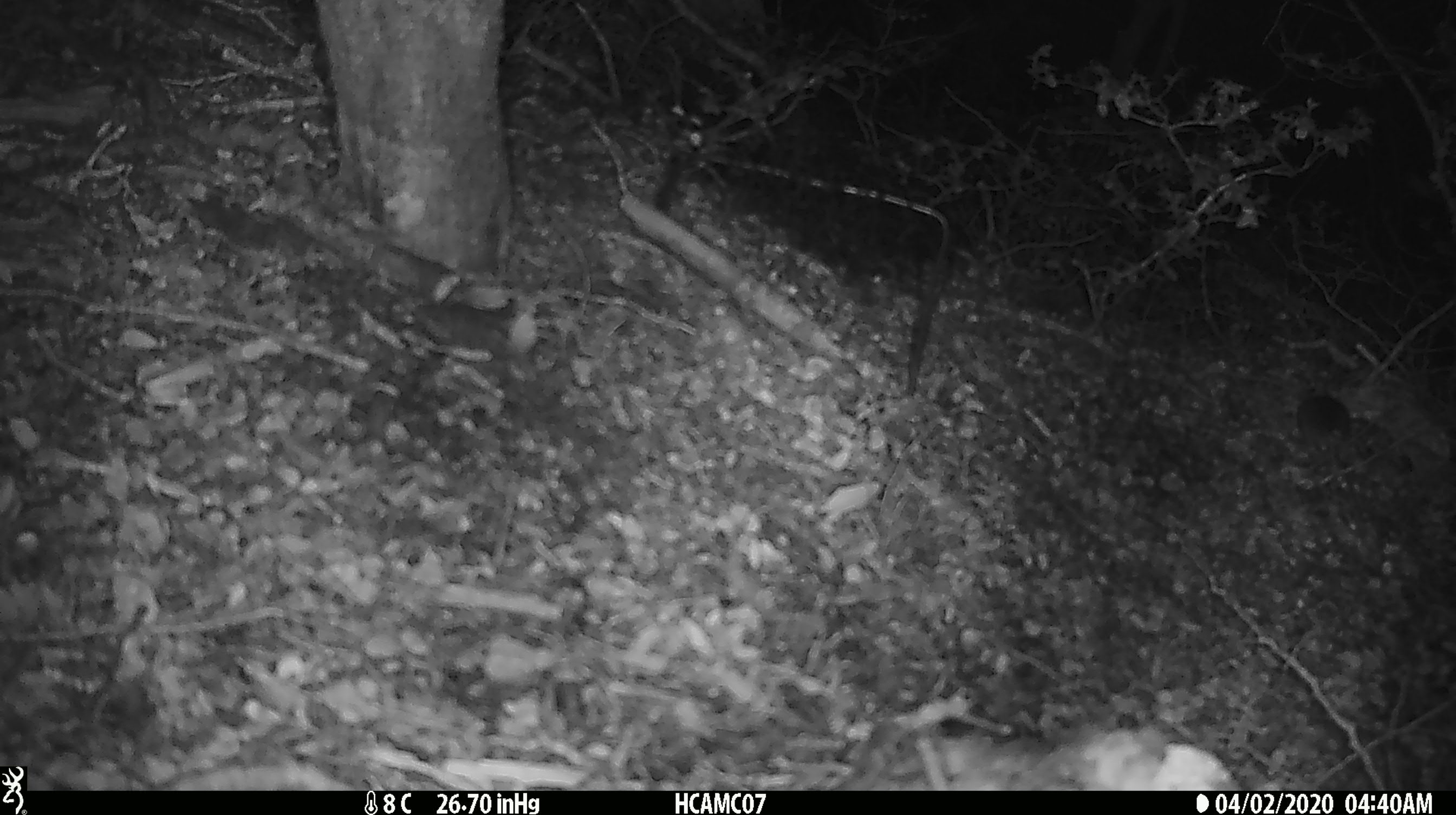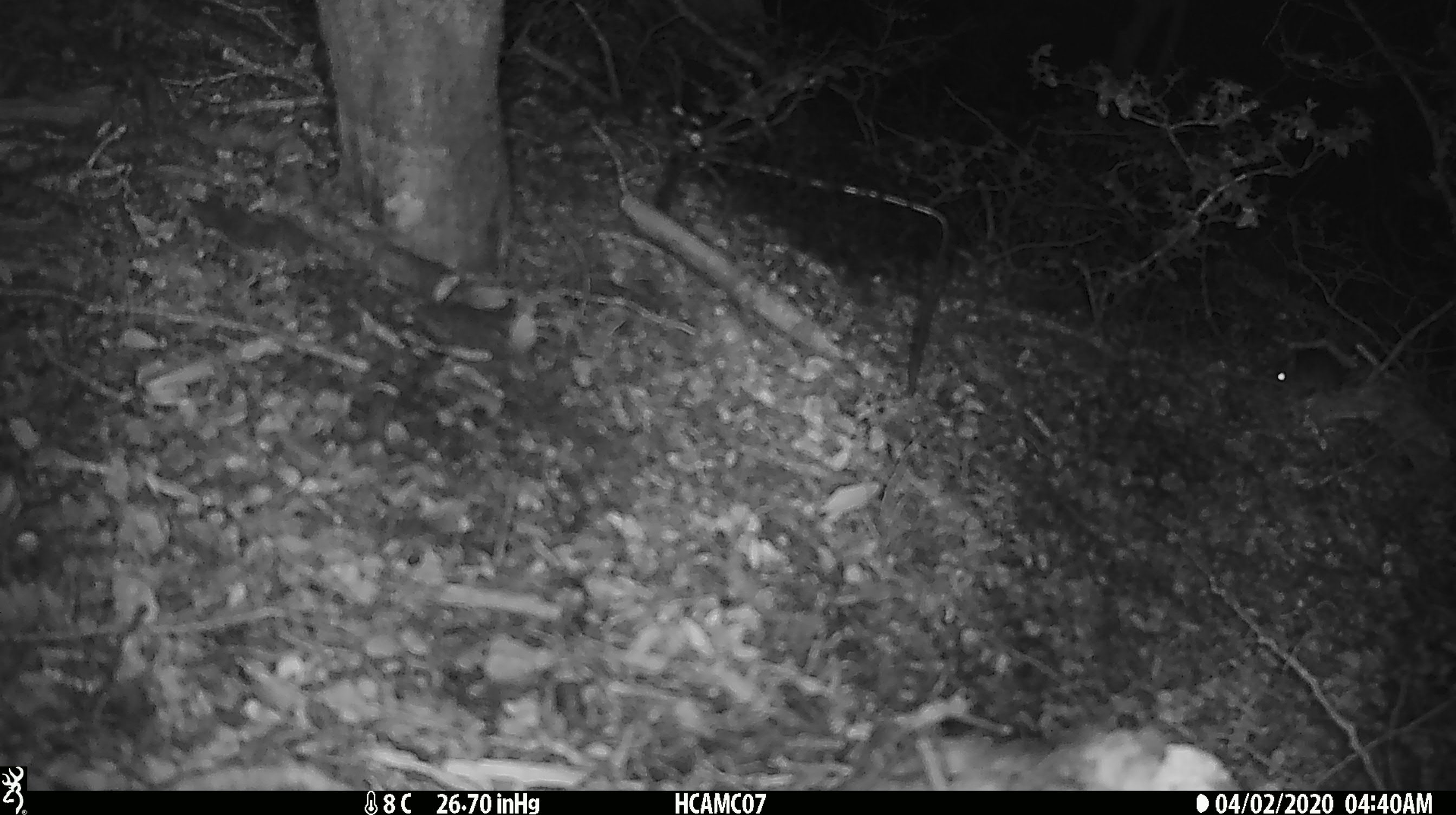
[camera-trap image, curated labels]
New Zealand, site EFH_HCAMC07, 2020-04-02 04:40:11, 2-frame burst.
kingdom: Animalia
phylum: Chordata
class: Mammalia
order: Rodentia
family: Muridae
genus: Mus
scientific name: Mus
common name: mouse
Mouse (Mus).